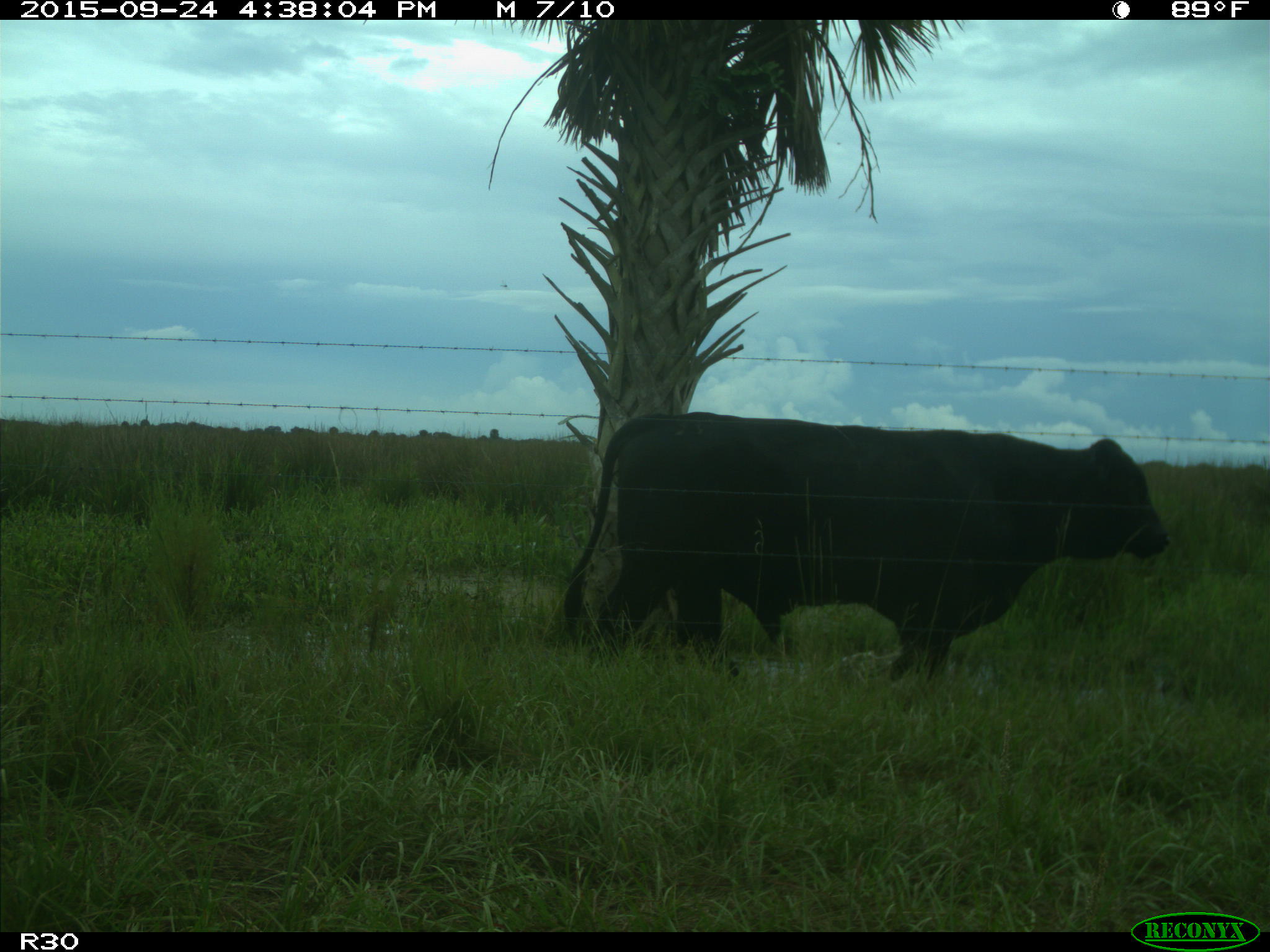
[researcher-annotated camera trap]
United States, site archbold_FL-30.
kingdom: Animalia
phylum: Chordata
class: Mammalia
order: Artiodactyla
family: Bovidae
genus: Bos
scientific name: Bos taurus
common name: domestic cow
Bos taurus (domestic cow).